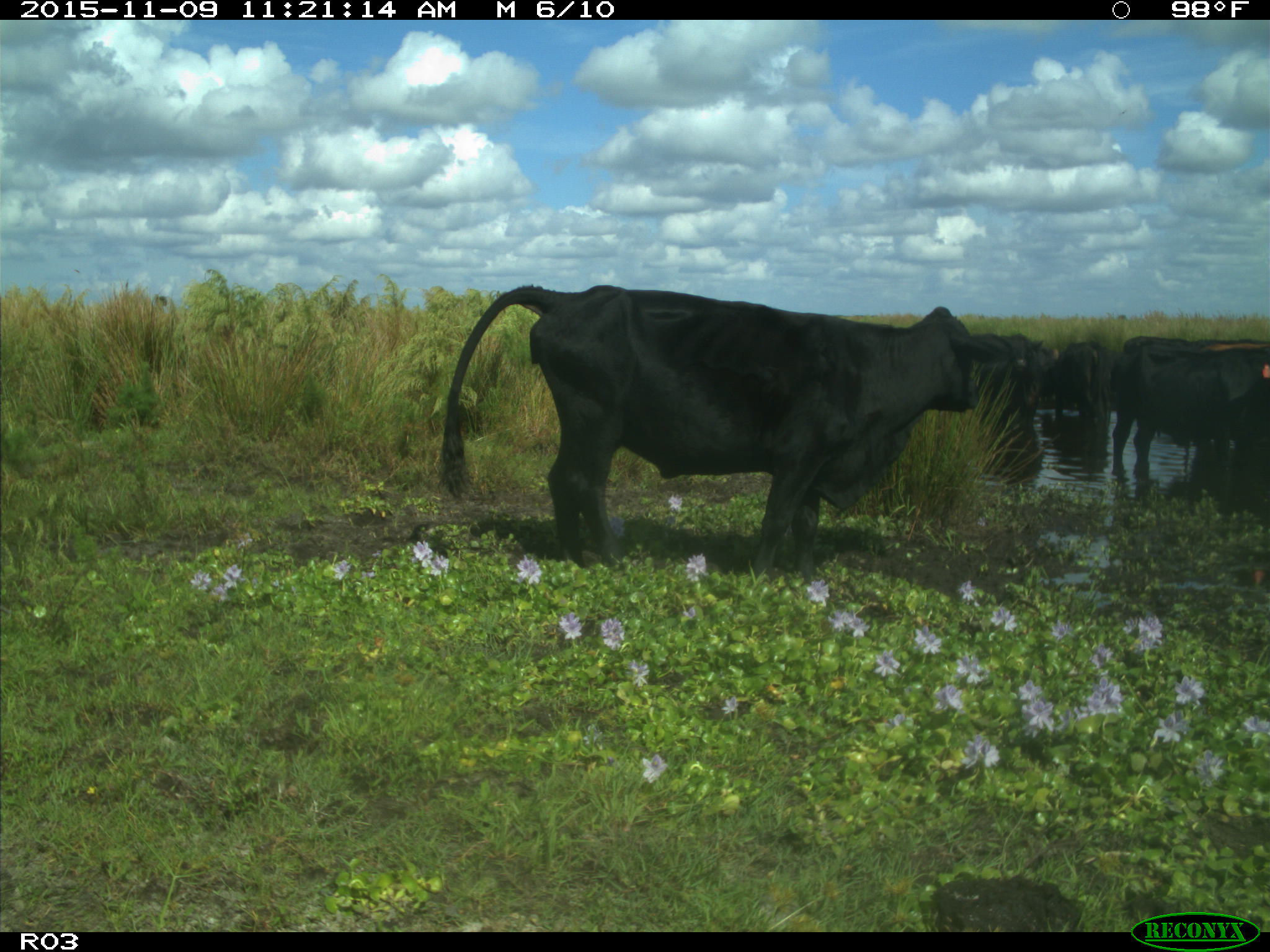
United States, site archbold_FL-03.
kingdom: Animalia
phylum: Chordata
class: Mammalia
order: Artiodactyla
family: Bovidae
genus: Bos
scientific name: Bos taurus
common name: domestic cow